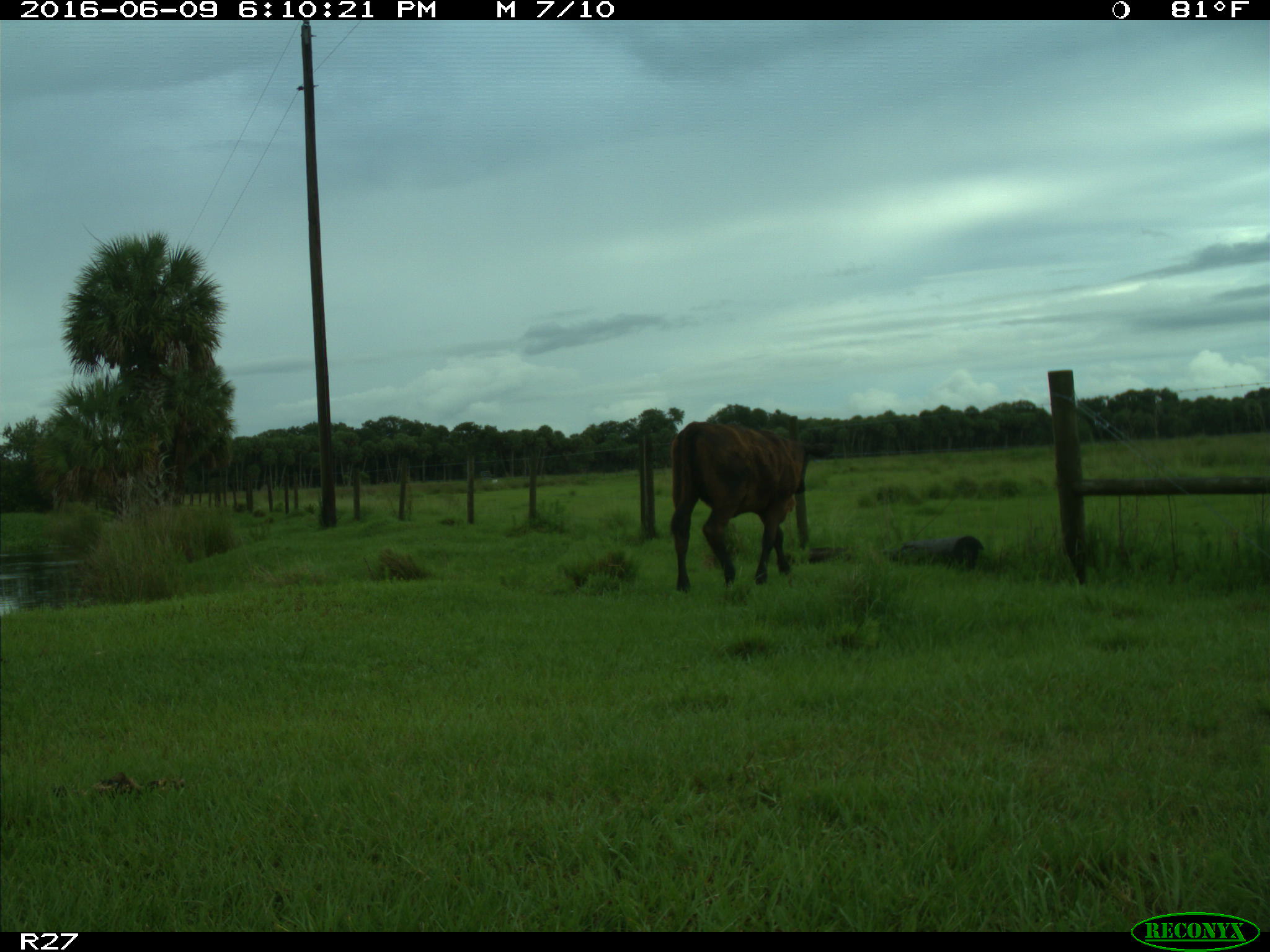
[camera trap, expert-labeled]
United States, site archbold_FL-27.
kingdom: Animalia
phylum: Chordata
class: Mammalia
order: Artiodactyla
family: Bovidae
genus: Bos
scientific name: Bos taurus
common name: domestic cow